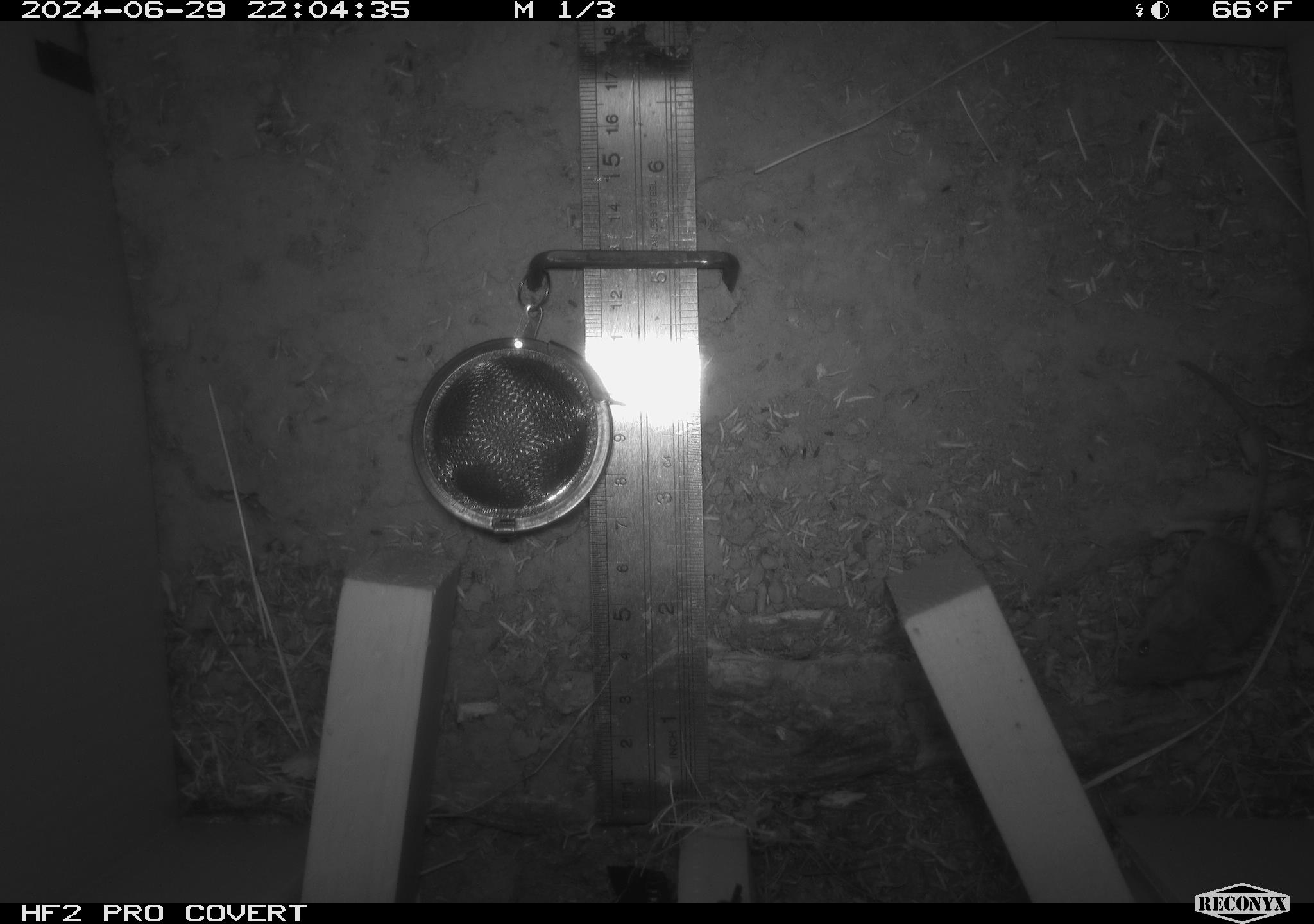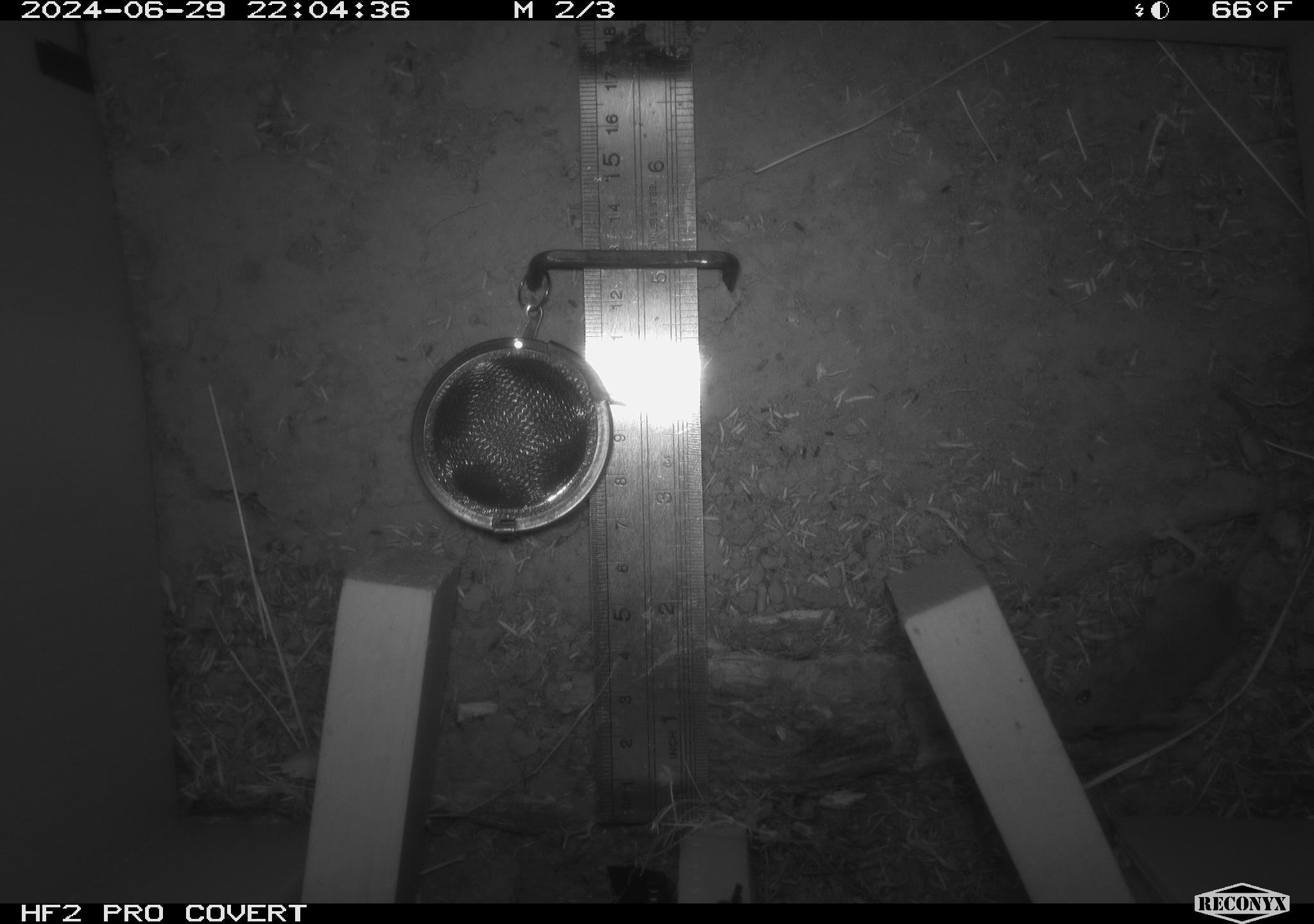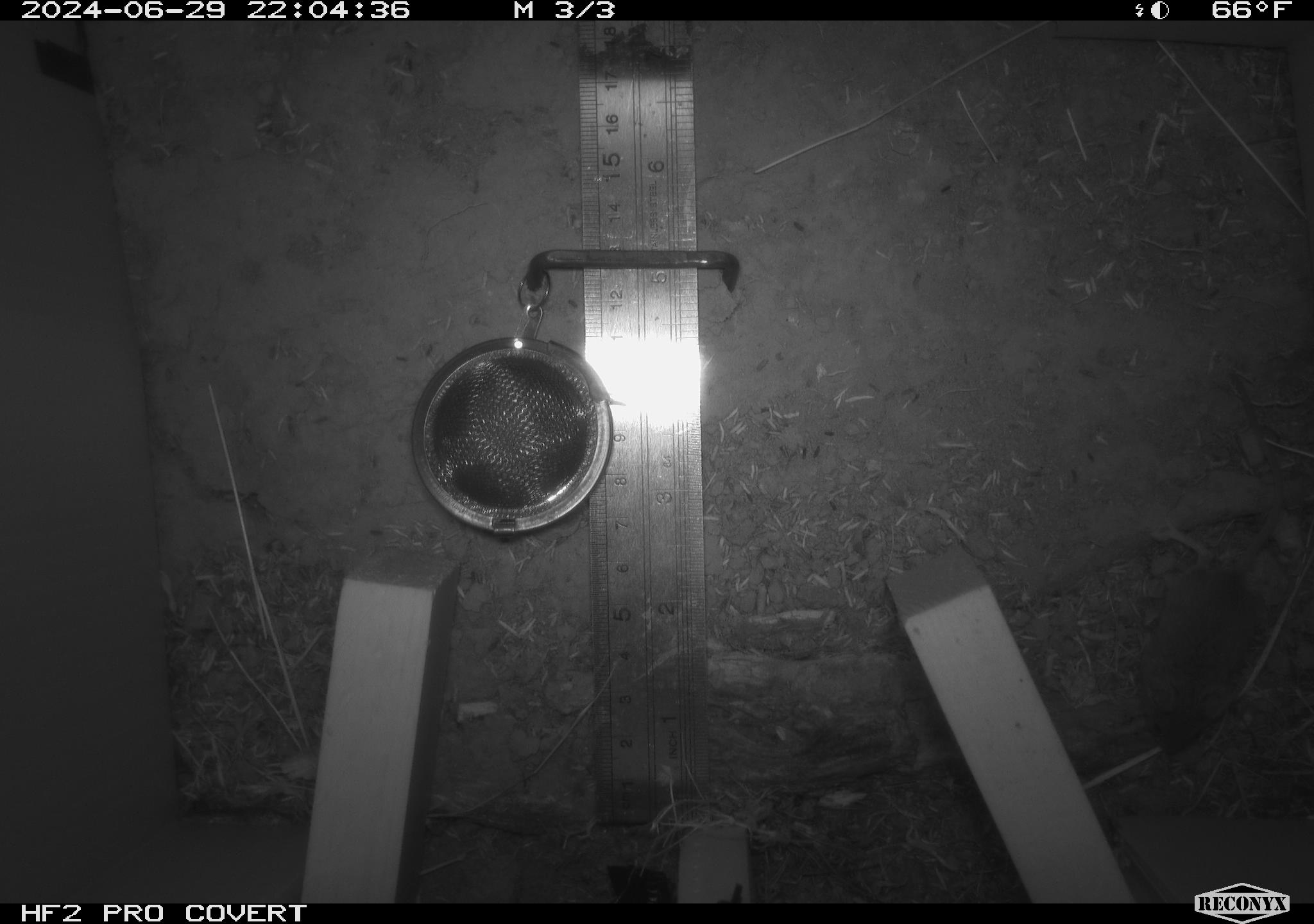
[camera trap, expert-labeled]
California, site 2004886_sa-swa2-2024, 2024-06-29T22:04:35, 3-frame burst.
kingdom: Animalia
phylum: Chordata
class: Mammalia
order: Rodentia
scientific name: Rodentia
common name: mouse species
Mouse species (Rodentia).